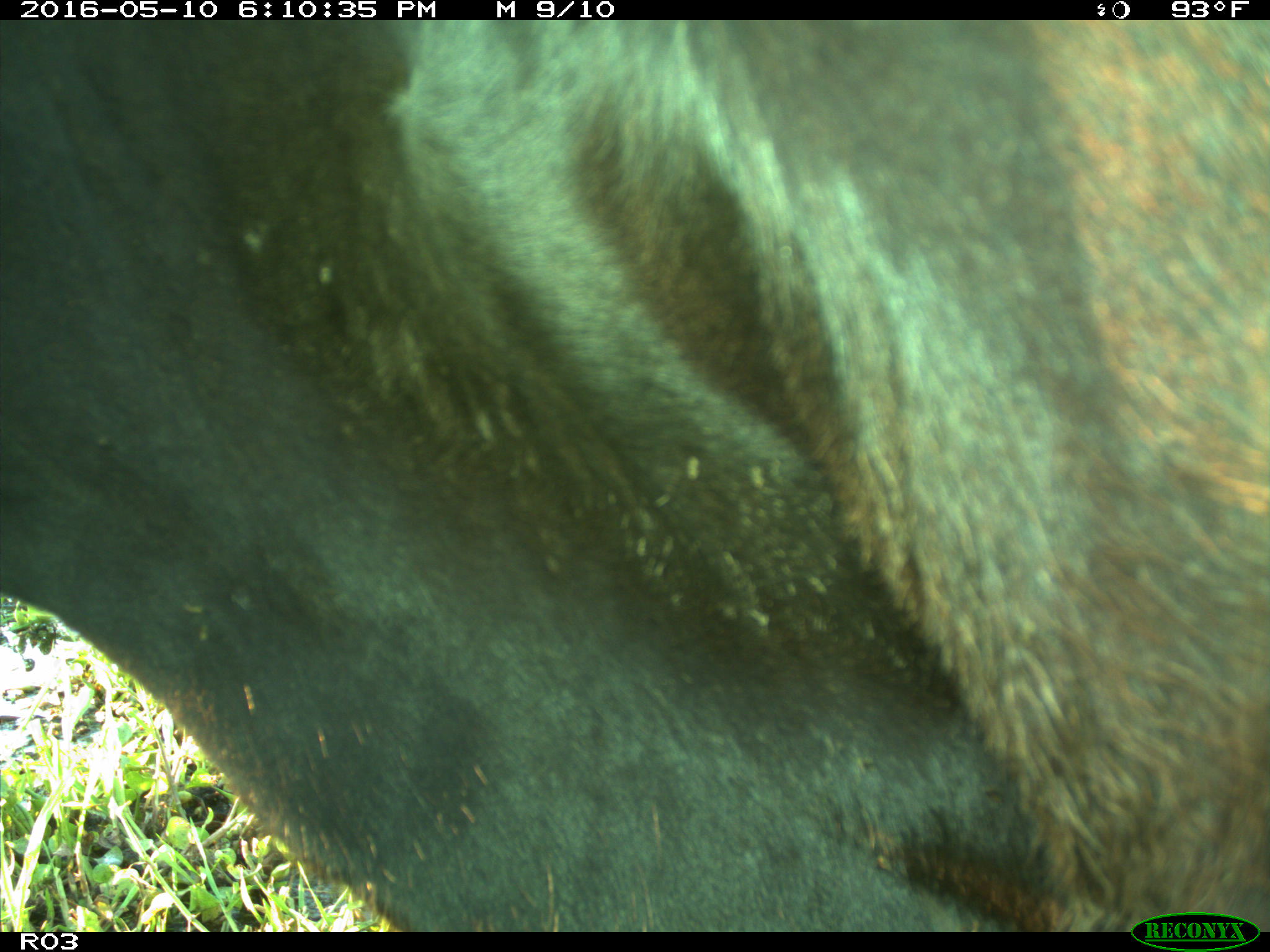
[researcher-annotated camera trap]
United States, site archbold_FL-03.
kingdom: Animalia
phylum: Chordata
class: Mammalia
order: Artiodactyla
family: Bovidae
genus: Bos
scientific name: Bos taurus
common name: domestic cow